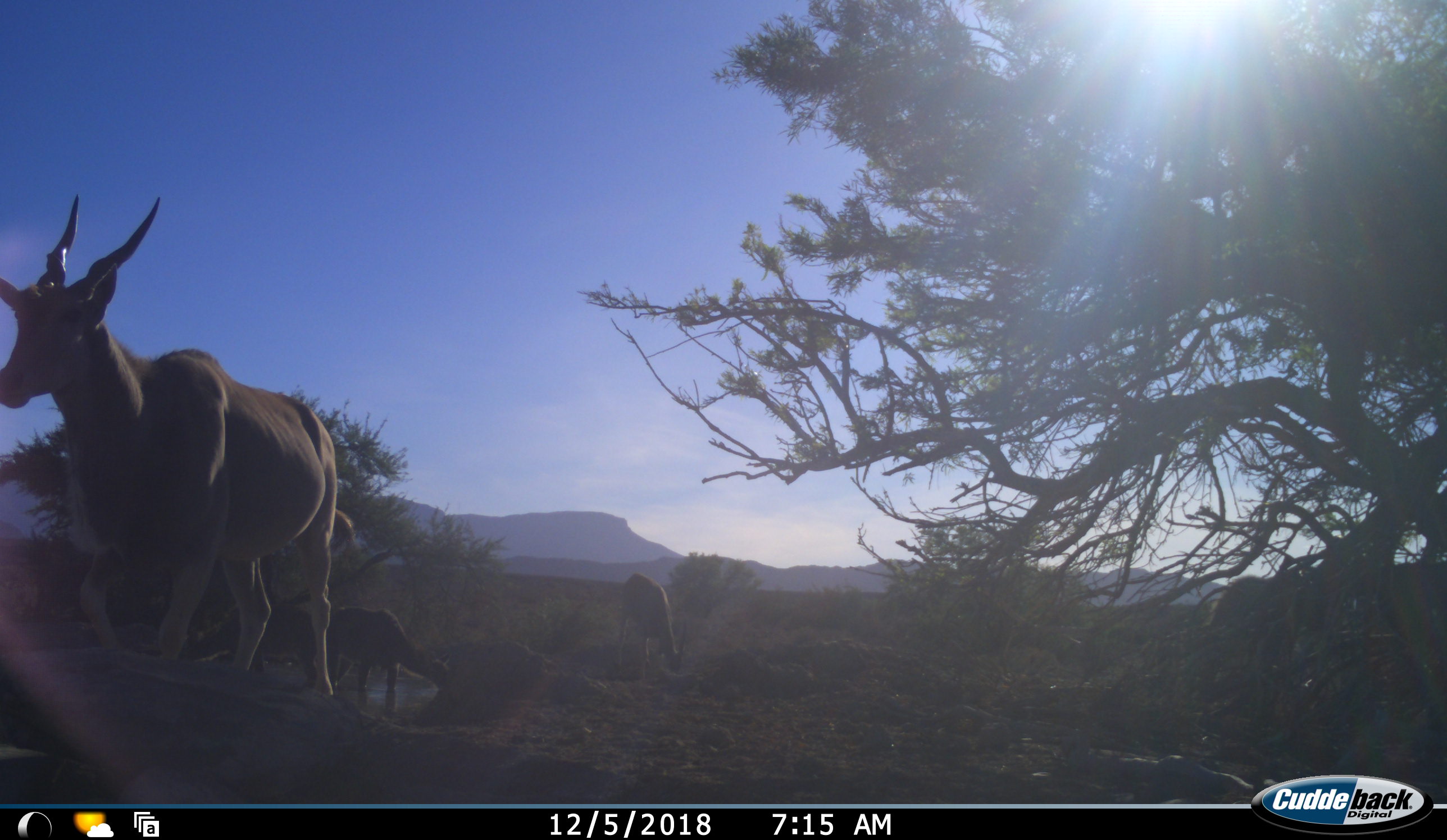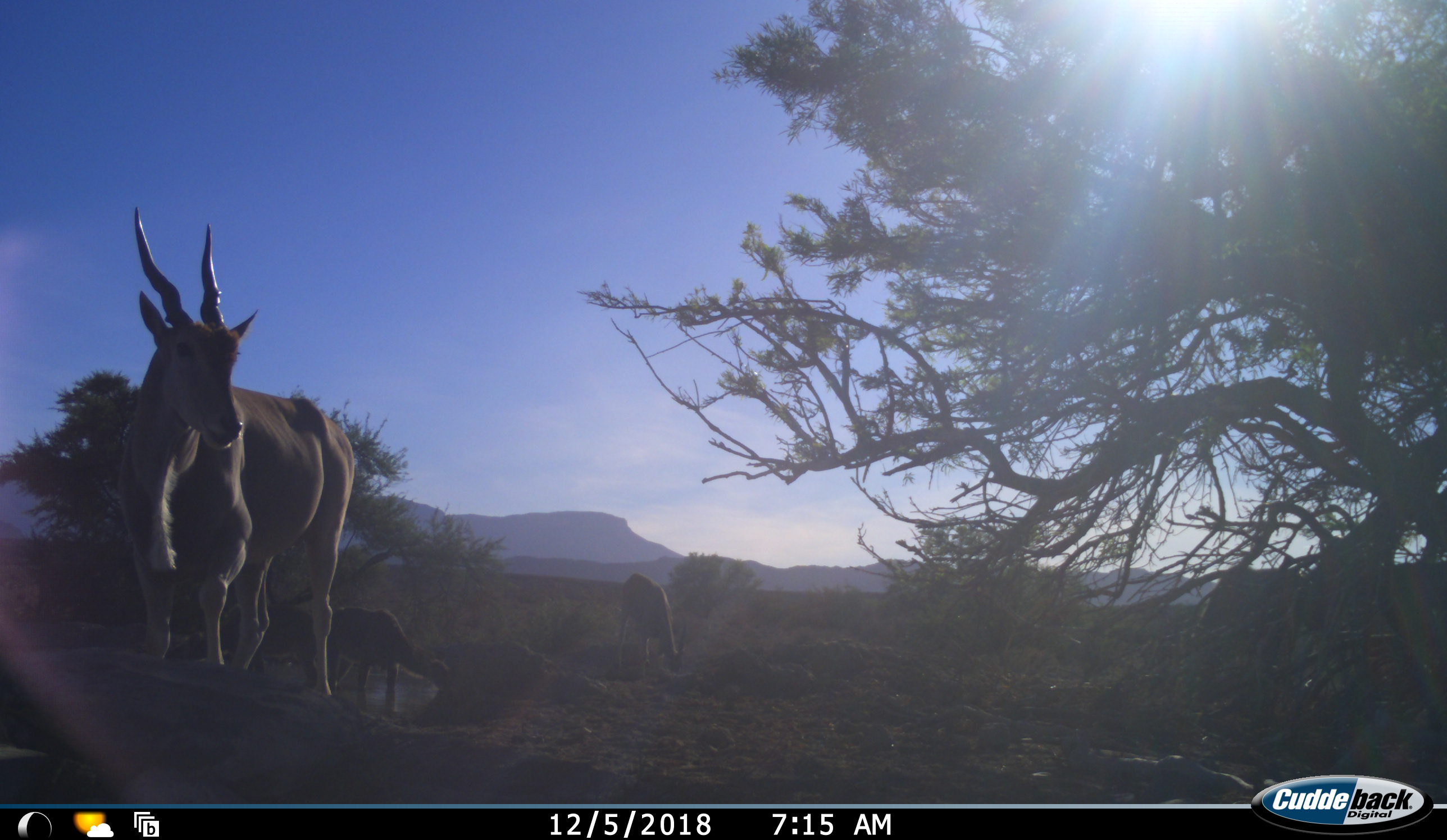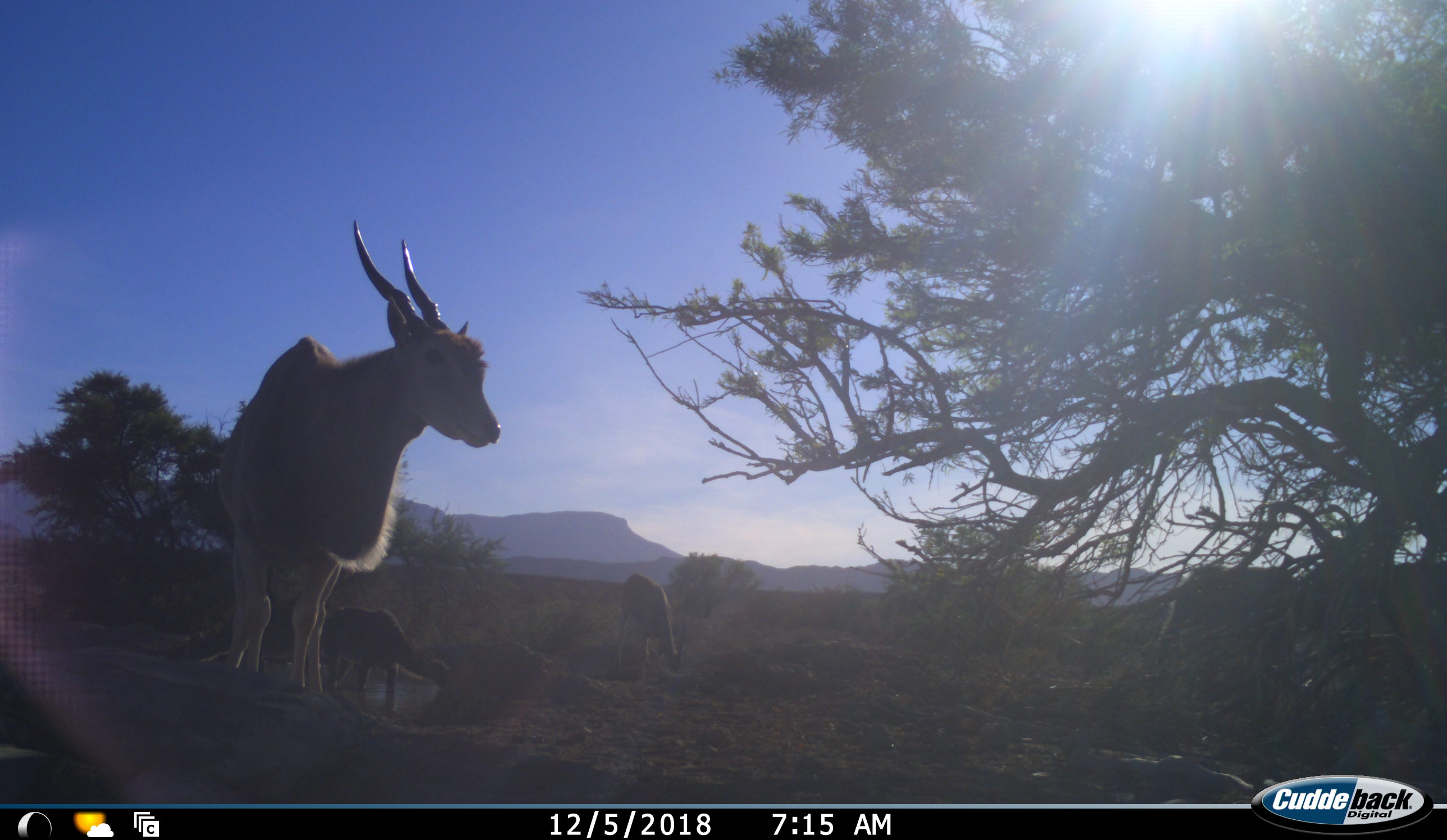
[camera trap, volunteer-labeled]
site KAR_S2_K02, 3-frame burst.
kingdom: Animalia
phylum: Chordata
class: Mammalia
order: Artiodactyla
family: Bovidae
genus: Tragelaphus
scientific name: Tragelaphus oryx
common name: eland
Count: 3.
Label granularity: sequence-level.